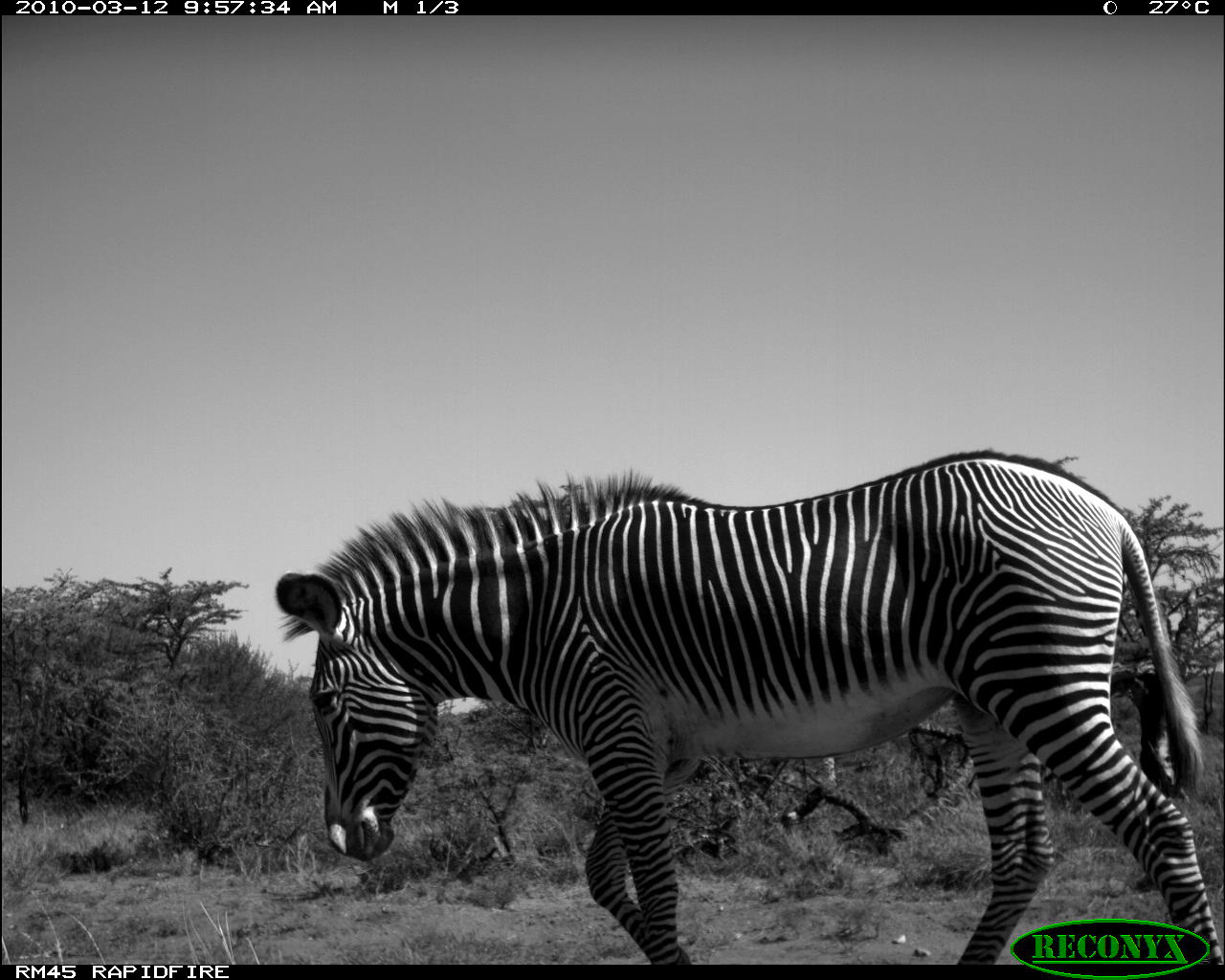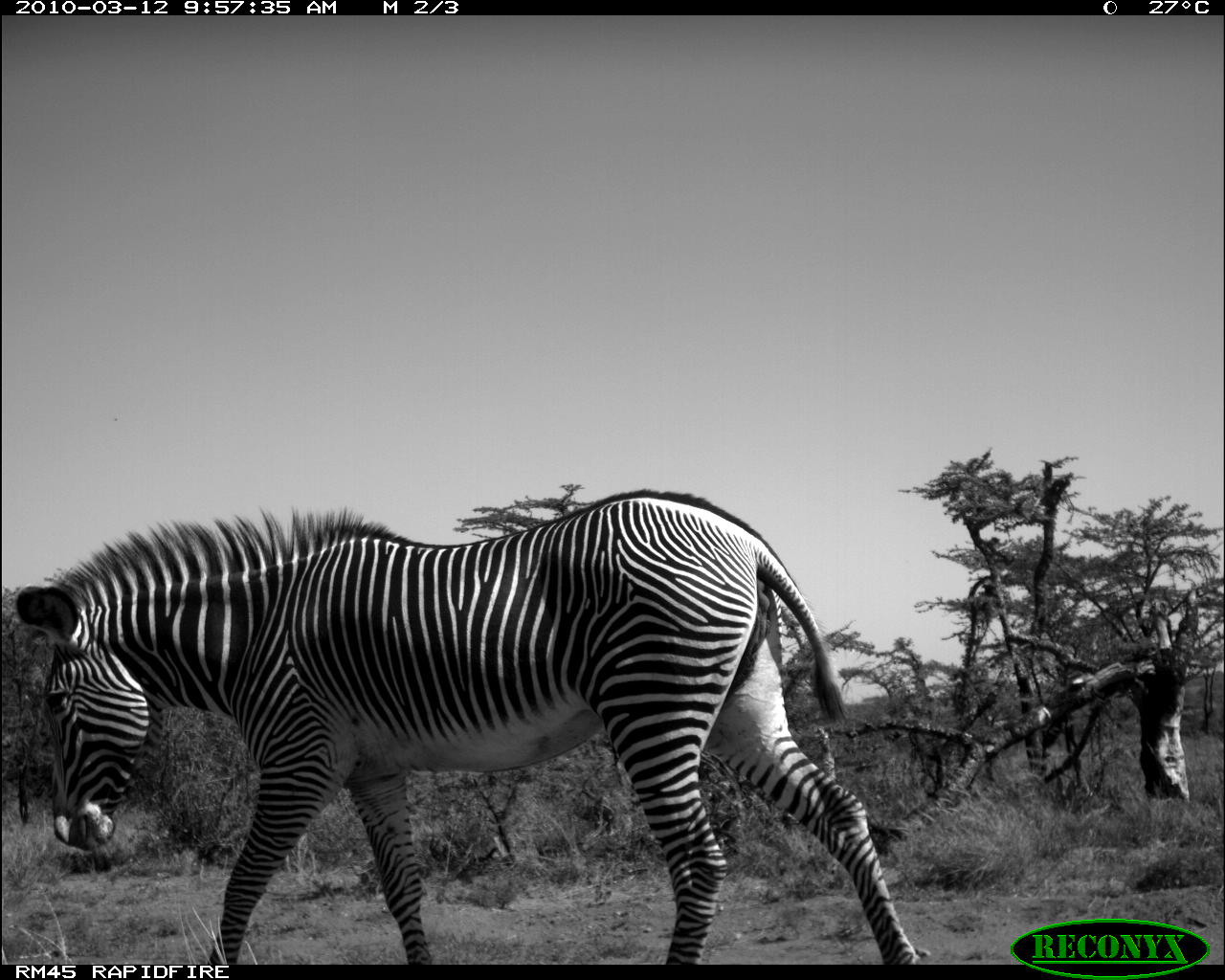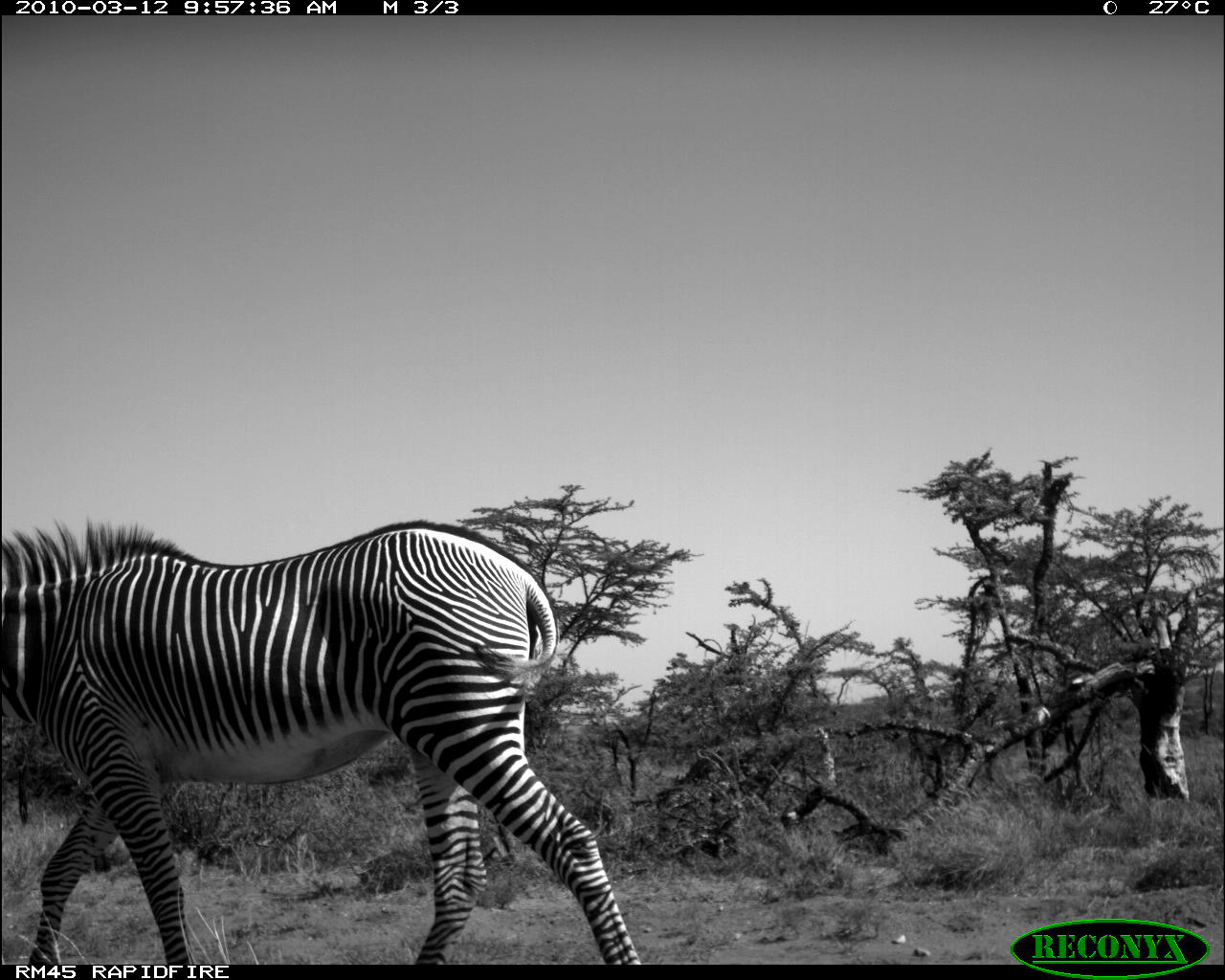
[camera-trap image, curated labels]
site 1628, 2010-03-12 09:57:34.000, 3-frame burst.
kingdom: Animalia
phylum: Chordata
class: Mammalia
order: Perissodactyla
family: Equidae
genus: Equus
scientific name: Equus grevyi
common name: grévy's zebra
Equus grevyi (grévy's zebra), count 1.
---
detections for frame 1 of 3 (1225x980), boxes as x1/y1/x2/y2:
equus grevyi: 270/445/1224/961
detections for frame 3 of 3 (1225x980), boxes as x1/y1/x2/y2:
equus grevyi: 0/514/637/964